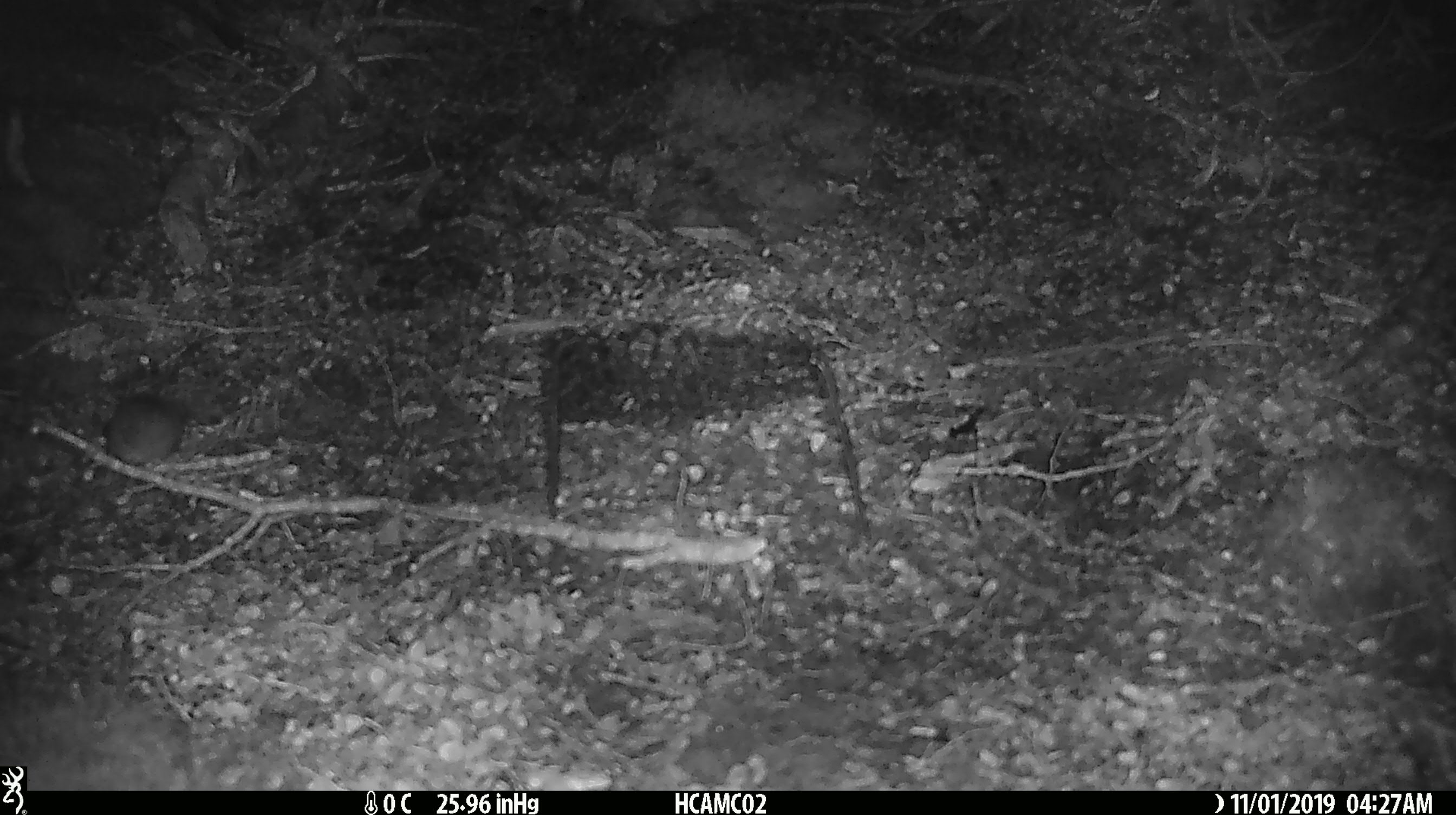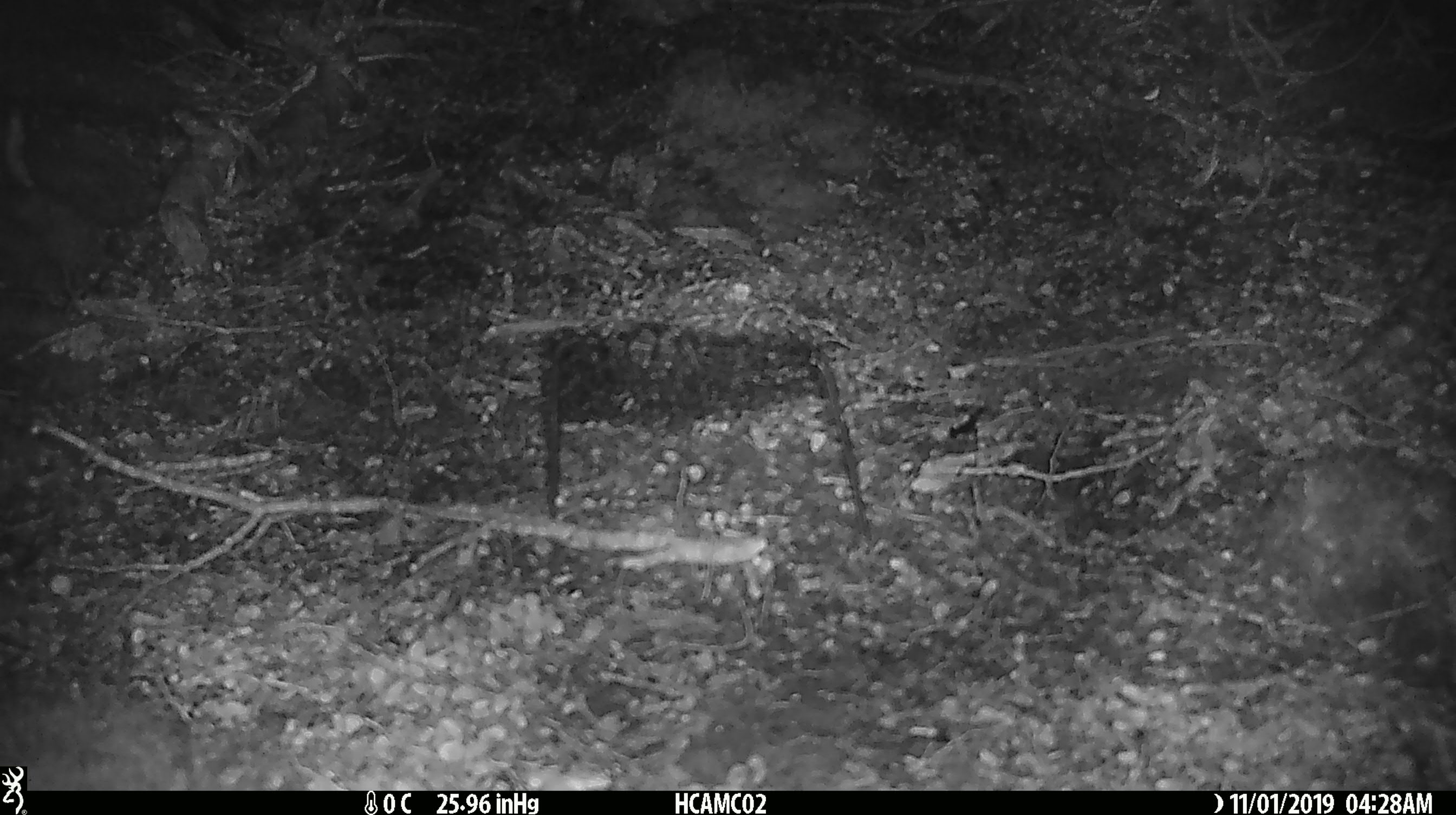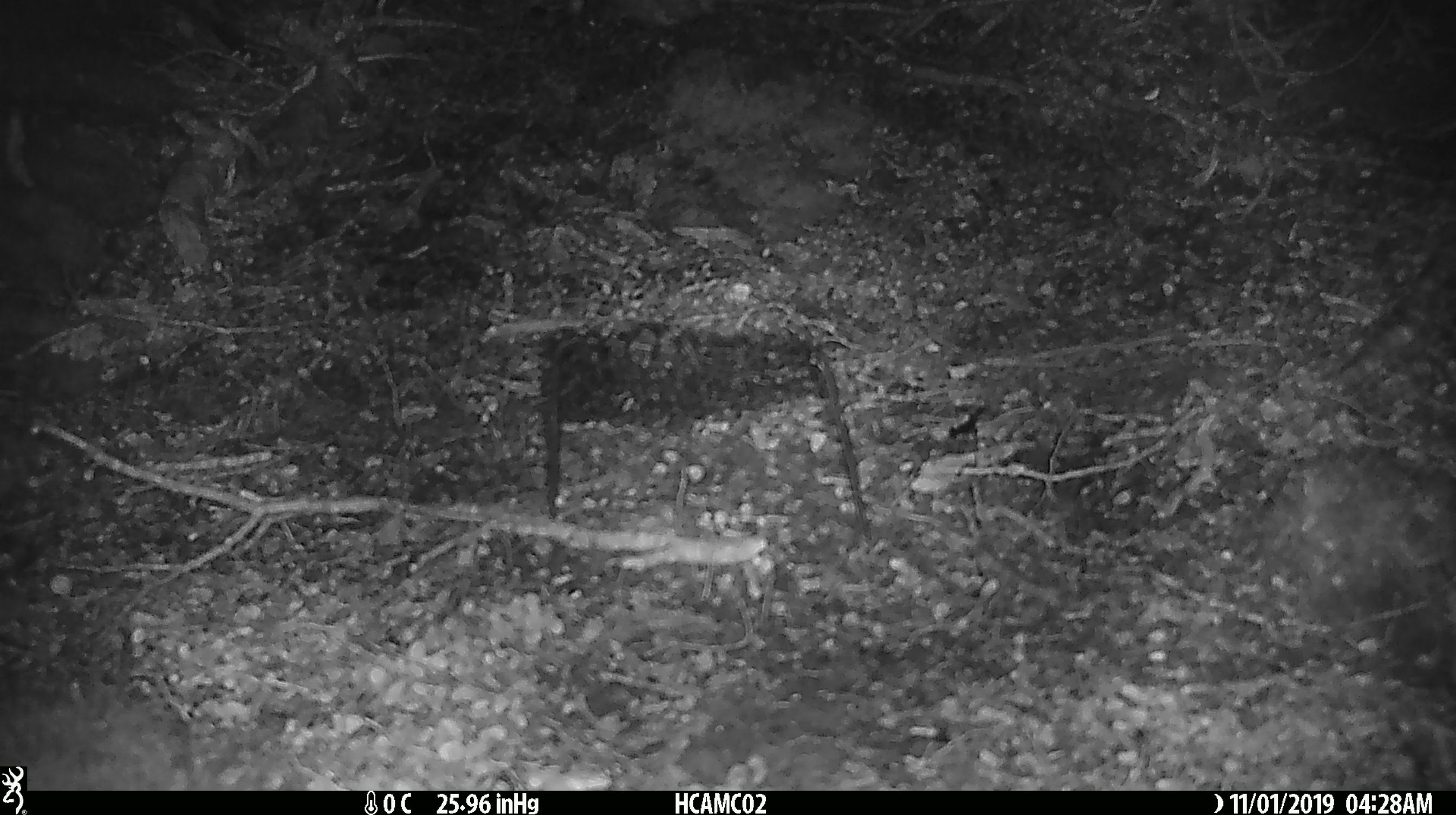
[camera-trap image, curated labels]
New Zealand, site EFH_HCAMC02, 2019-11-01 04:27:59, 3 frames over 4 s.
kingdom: Animalia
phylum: Chordata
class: Mammalia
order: Rodentia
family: Muridae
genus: Mus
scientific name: Mus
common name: mouse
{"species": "mouse (Mus)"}